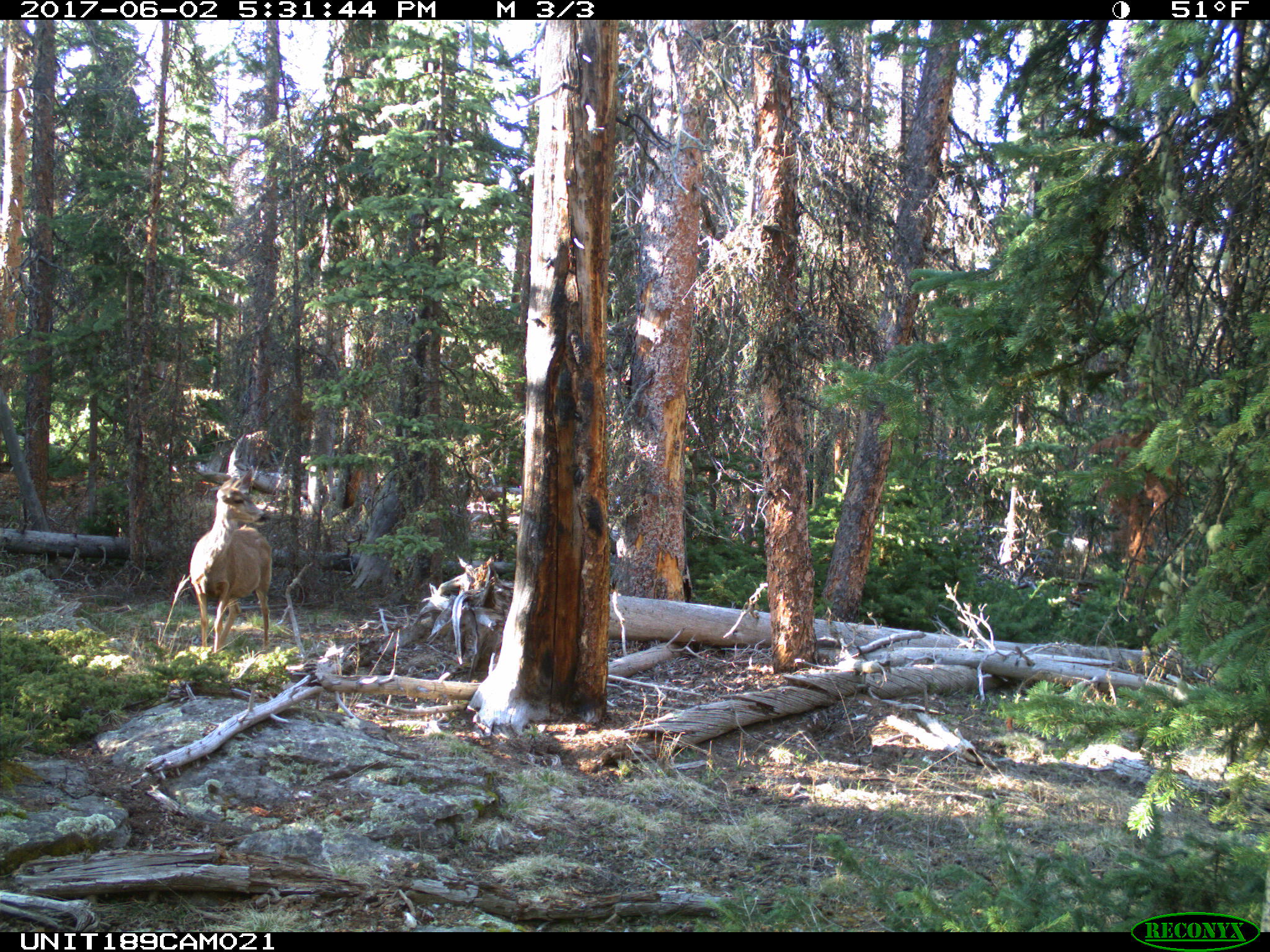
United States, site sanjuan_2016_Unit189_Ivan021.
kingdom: Animalia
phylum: Chordata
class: Mammalia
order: Artiodactyla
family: Cervidae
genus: Odocoileus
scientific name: Odocoileus hemionus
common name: mule deer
Odocoileus hemionus (mule deer).